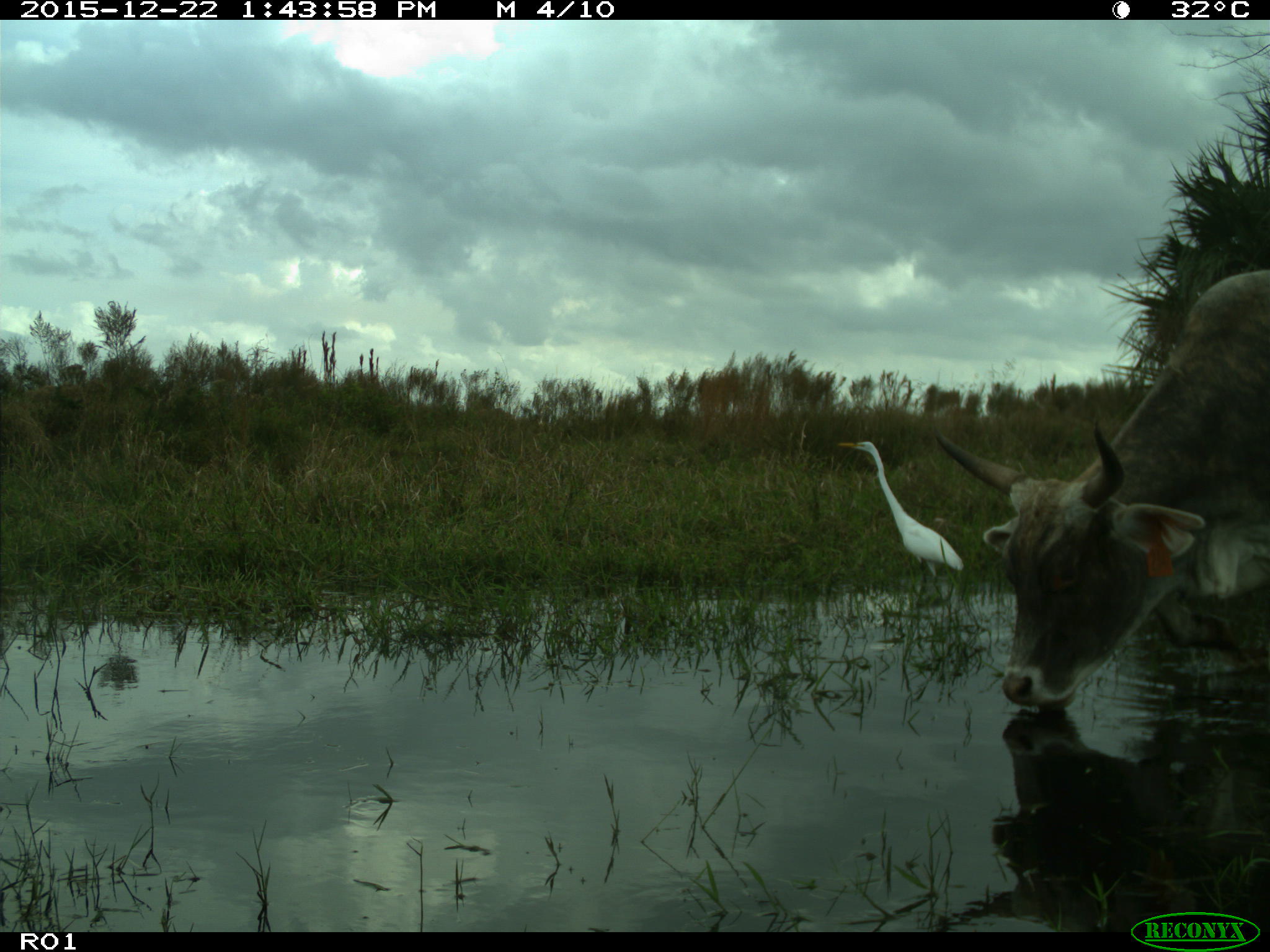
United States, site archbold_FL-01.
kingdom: Animalia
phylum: Chordata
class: Mammalia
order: Artiodactyla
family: Bovidae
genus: Bos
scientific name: Bos taurus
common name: domestic cow